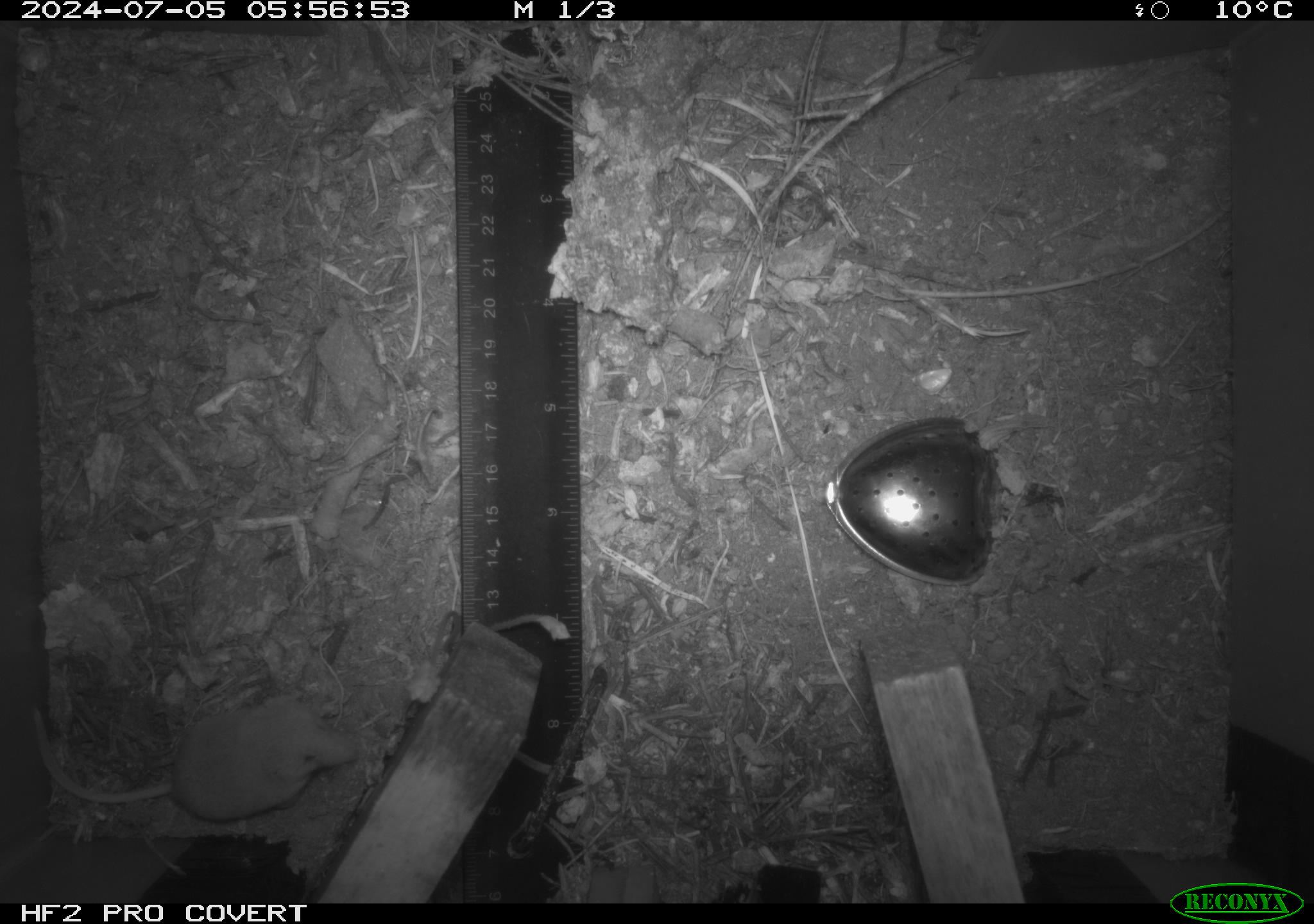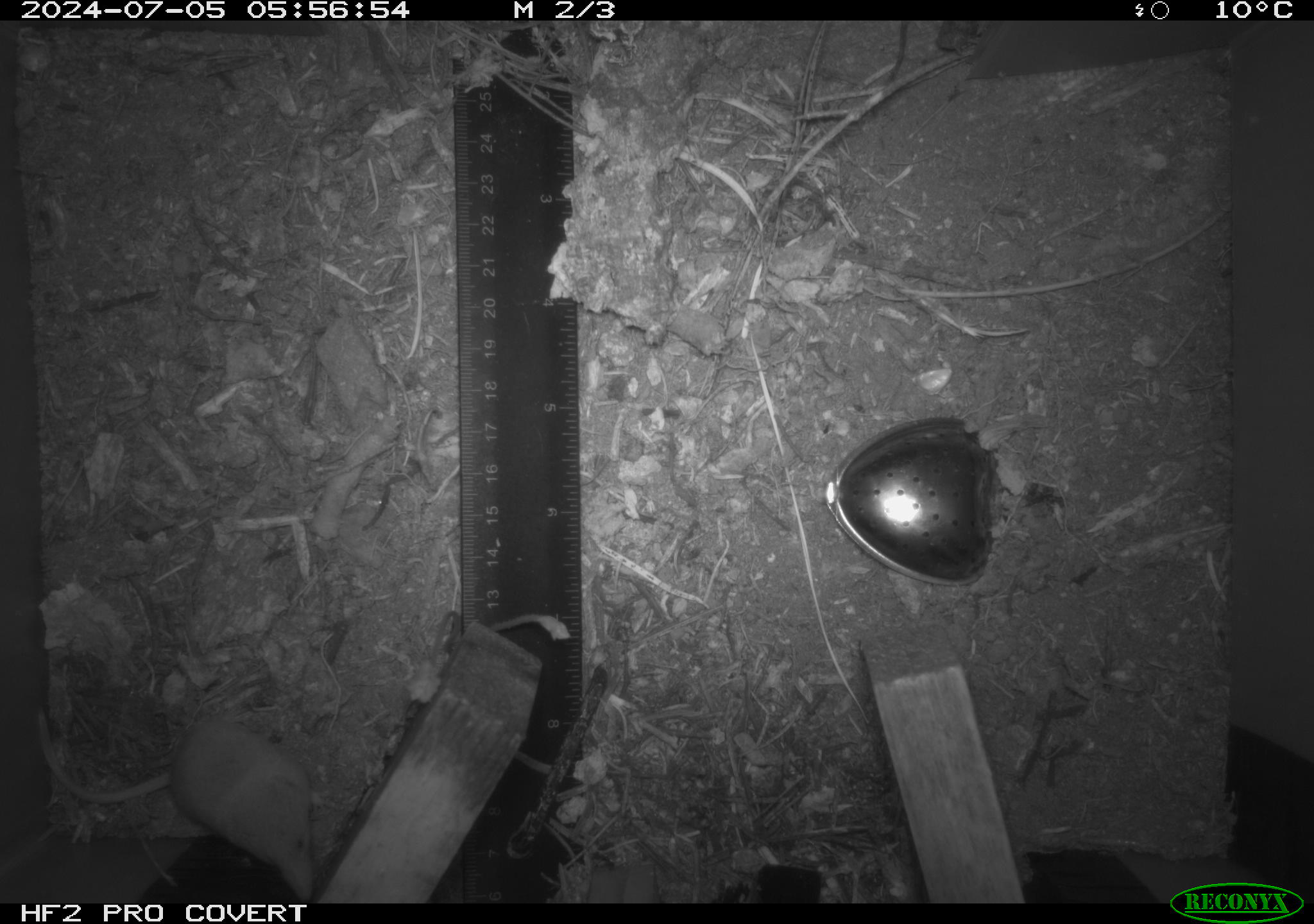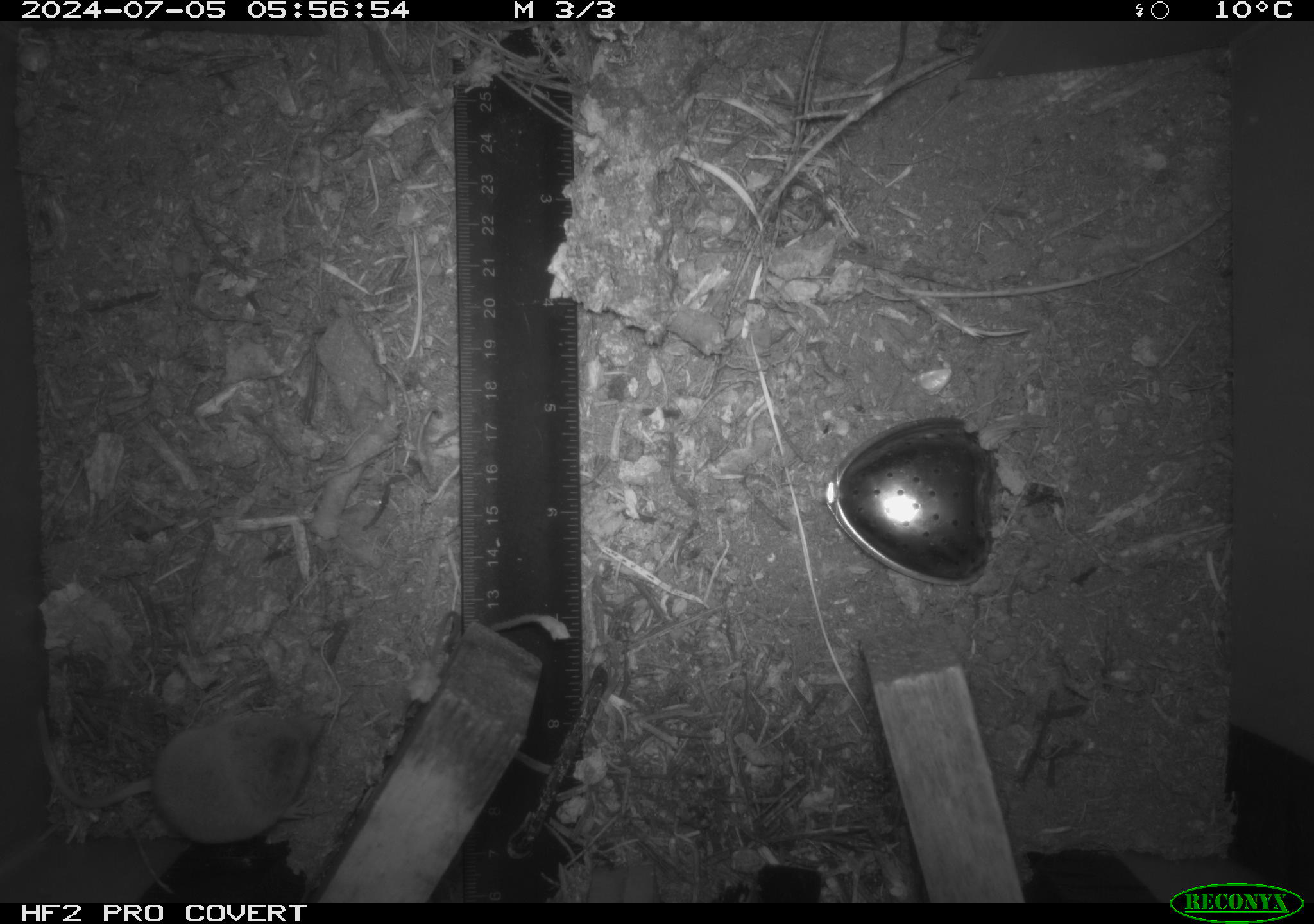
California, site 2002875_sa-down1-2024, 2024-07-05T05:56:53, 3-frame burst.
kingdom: Animalia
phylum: Chordata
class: Mammalia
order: Eulipotyphla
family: Soricidae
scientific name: Soricidae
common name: shrews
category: soricidae family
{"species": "soricidae family (shrews) (Soricidae)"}